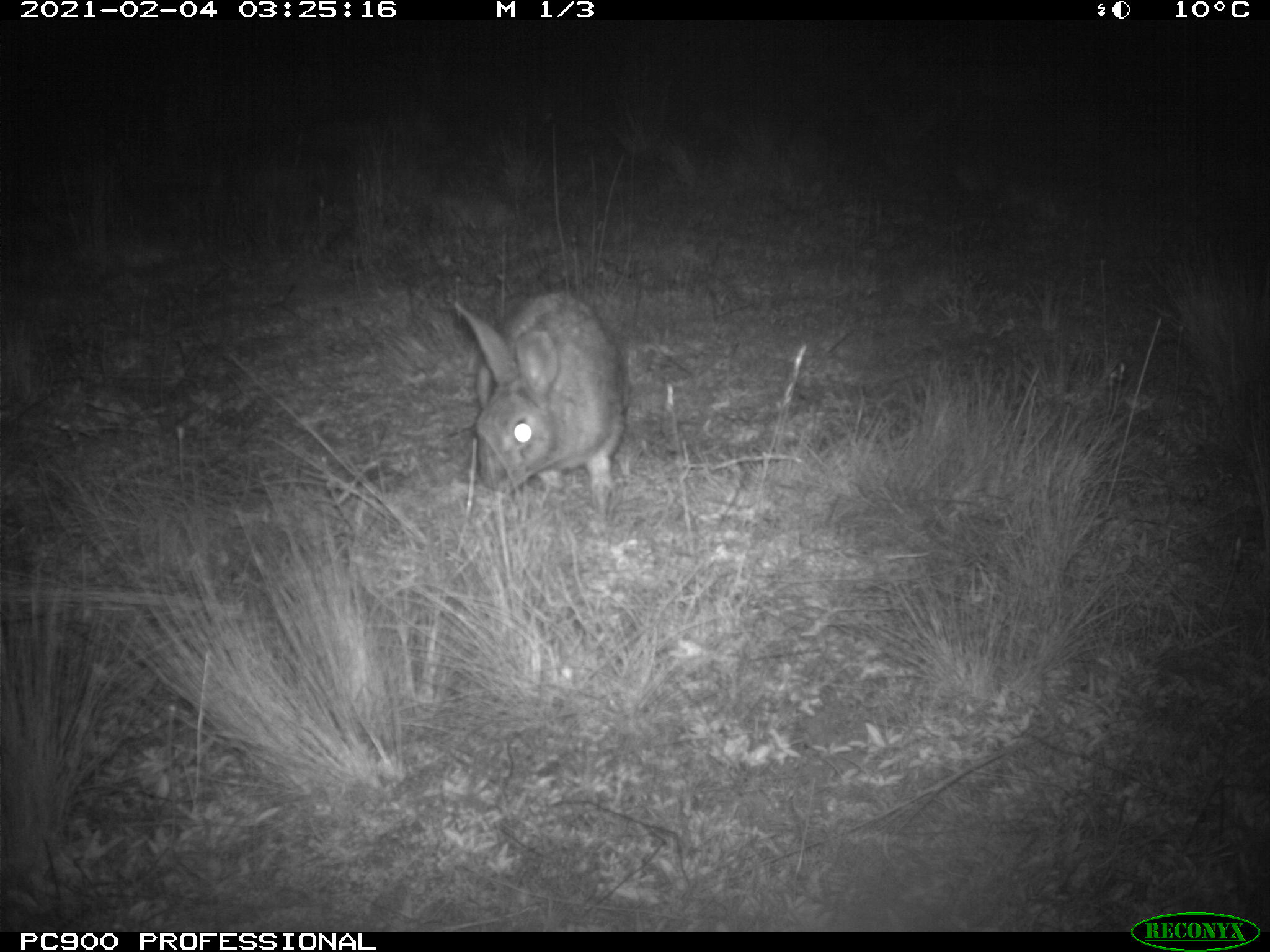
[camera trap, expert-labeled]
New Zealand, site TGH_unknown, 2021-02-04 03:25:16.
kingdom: Animalia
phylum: Chordata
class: Mammalia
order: Lagomorpha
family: Leporidae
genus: Oryctolagus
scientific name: Oryctolagus cuniculus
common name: european rabbit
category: rabbit